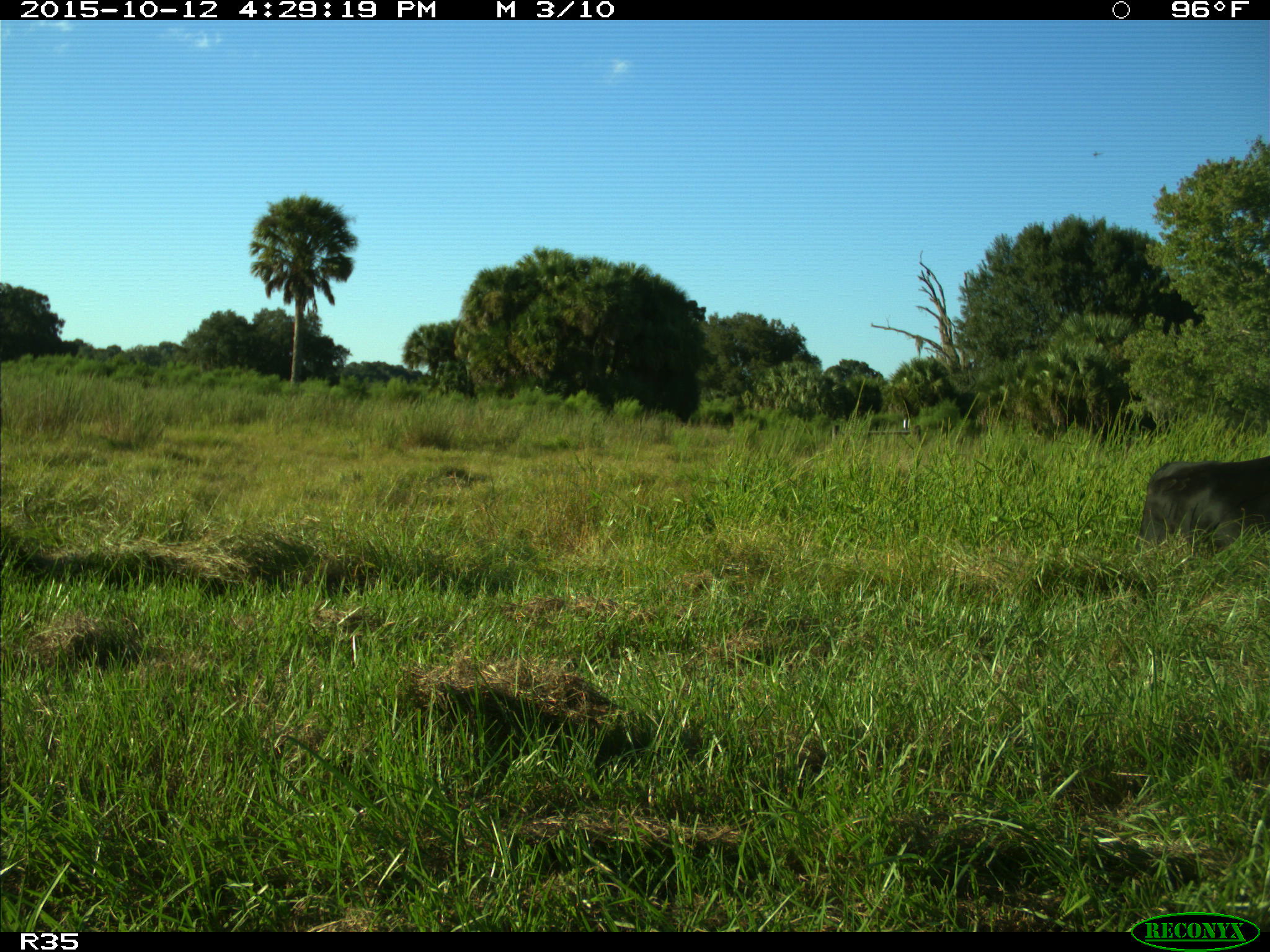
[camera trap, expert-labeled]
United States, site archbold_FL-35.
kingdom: Animalia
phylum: Chordata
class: Mammalia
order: Artiodactyla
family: Bovidae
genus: Bos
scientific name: Bos taurus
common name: domestic cow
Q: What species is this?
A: Bos taurus (domestic cow).